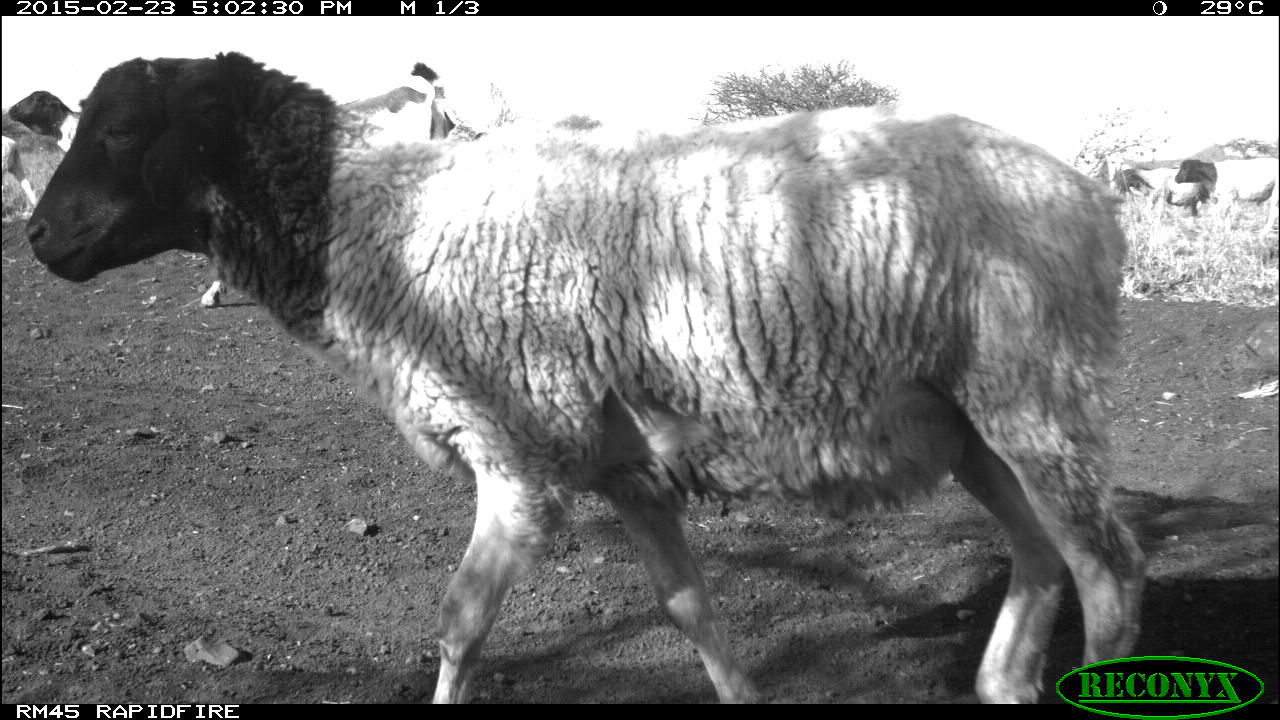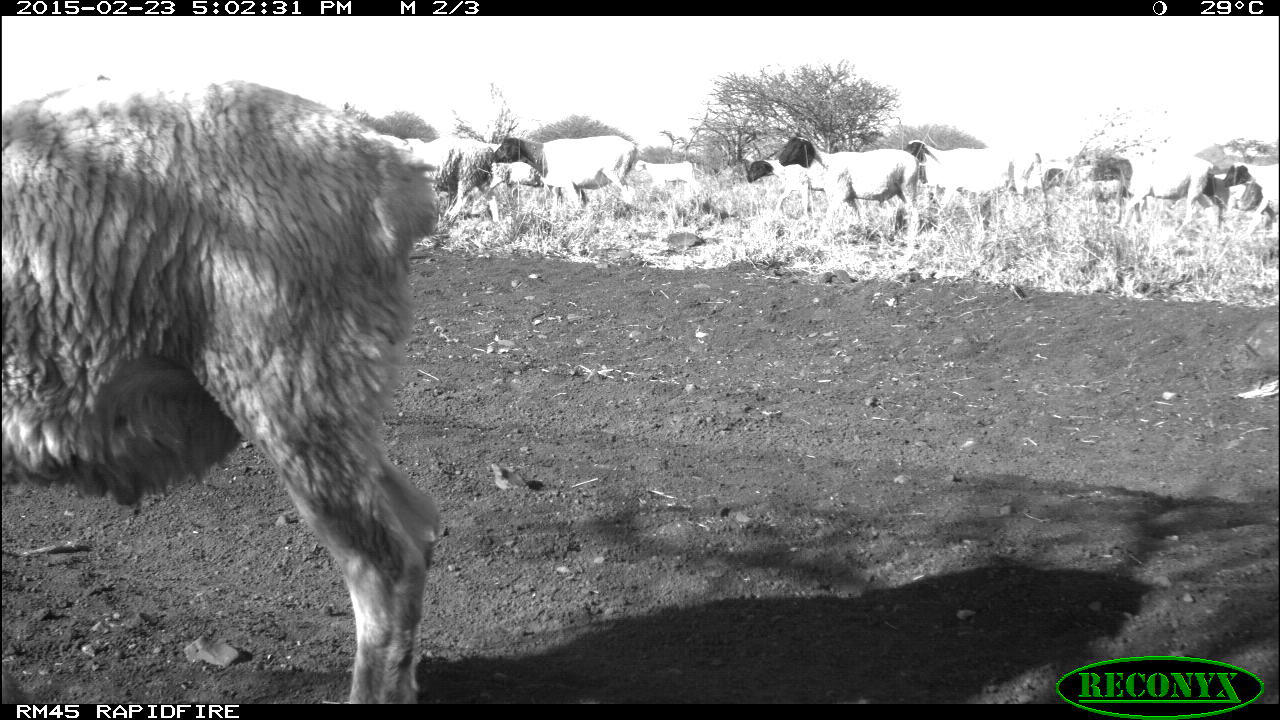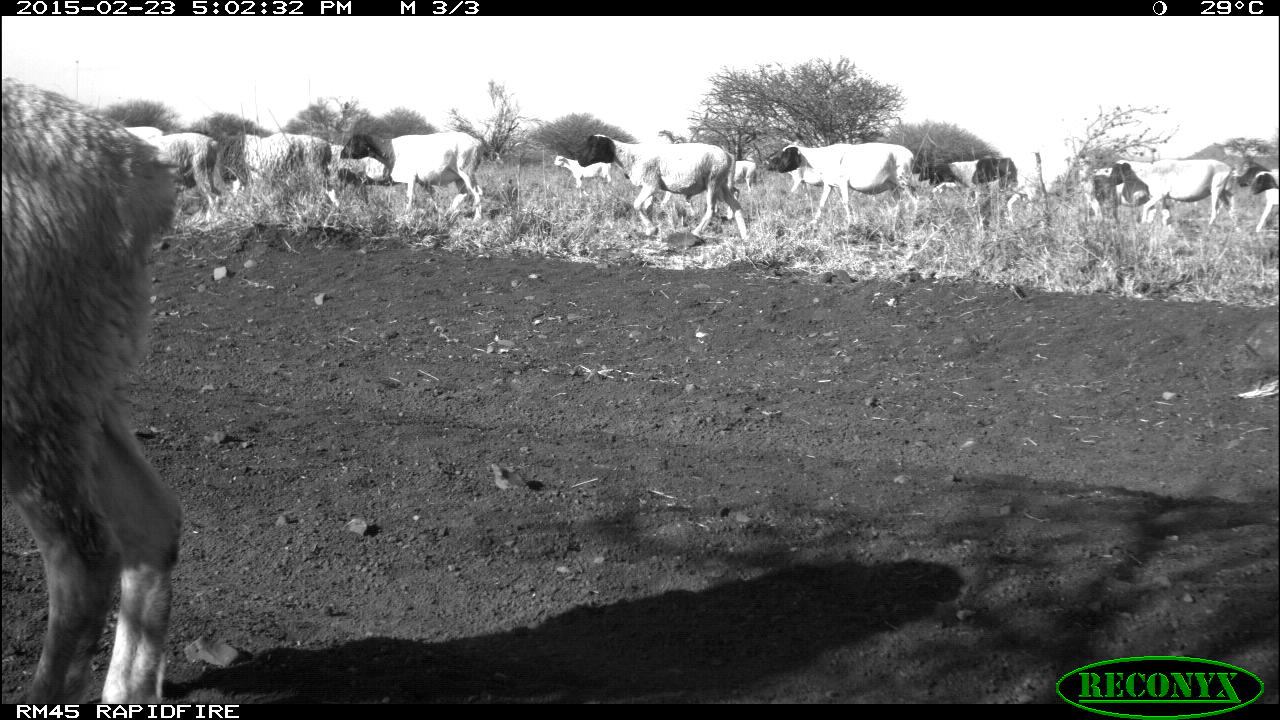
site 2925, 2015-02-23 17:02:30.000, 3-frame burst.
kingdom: Animalia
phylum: Chordata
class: Mammalia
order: Artiodactyla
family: Bovidae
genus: Ovis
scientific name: Ovis aries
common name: domestic sheep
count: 17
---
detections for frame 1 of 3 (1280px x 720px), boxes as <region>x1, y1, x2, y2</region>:
ovis aries: <region>20, 48, 1145, 701</region>; <region>201, 59, 455, 307</region>; <region>1173, 157, 1280, 234</region>; <region>1114, 161, 1212, 222</region>; <region>5, 87, 81, 152</region>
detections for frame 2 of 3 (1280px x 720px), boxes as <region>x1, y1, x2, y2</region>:
ovis aries: <region>0, 77, 441, 701</region>; <region>778, 136, 919, 241</region>; <region>904, 139, 1040, 230</region>; <region>1088, 149, 1229, 235</region>; <region>493, 134, 638, 209</region>; <region>405, 136, 503, 228</region>; <region>745, 158, 824, 217</region>; <region>1223, 161, 1280, 235</region>; <region>634, 159, 699, 197</region>; <region>489, 161, 548, 191</region>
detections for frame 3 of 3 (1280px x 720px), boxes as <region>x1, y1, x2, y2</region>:
ovis aries: <region>0, 71, 197, 701</region>; <region>577, 133, 749, 242</region>; <region>339, 131, 482, 222</region>; <region>777, 142, 920, 229</region>; <region>1107, 158, 1239, 227</region>; <region>217, 132, 340, 206</region>; <region>136, 131, 223, 223</region>; <region>1077, 153, 1170, 227</region>; <region>929, 157, 1019, 204</region>; <region>326, 144, 391, 197</region>; <region>553, 155, 612, 199</region>; <region>1248, 171, 1280, 234</region>; <region>733, 160, 757, 196</region>